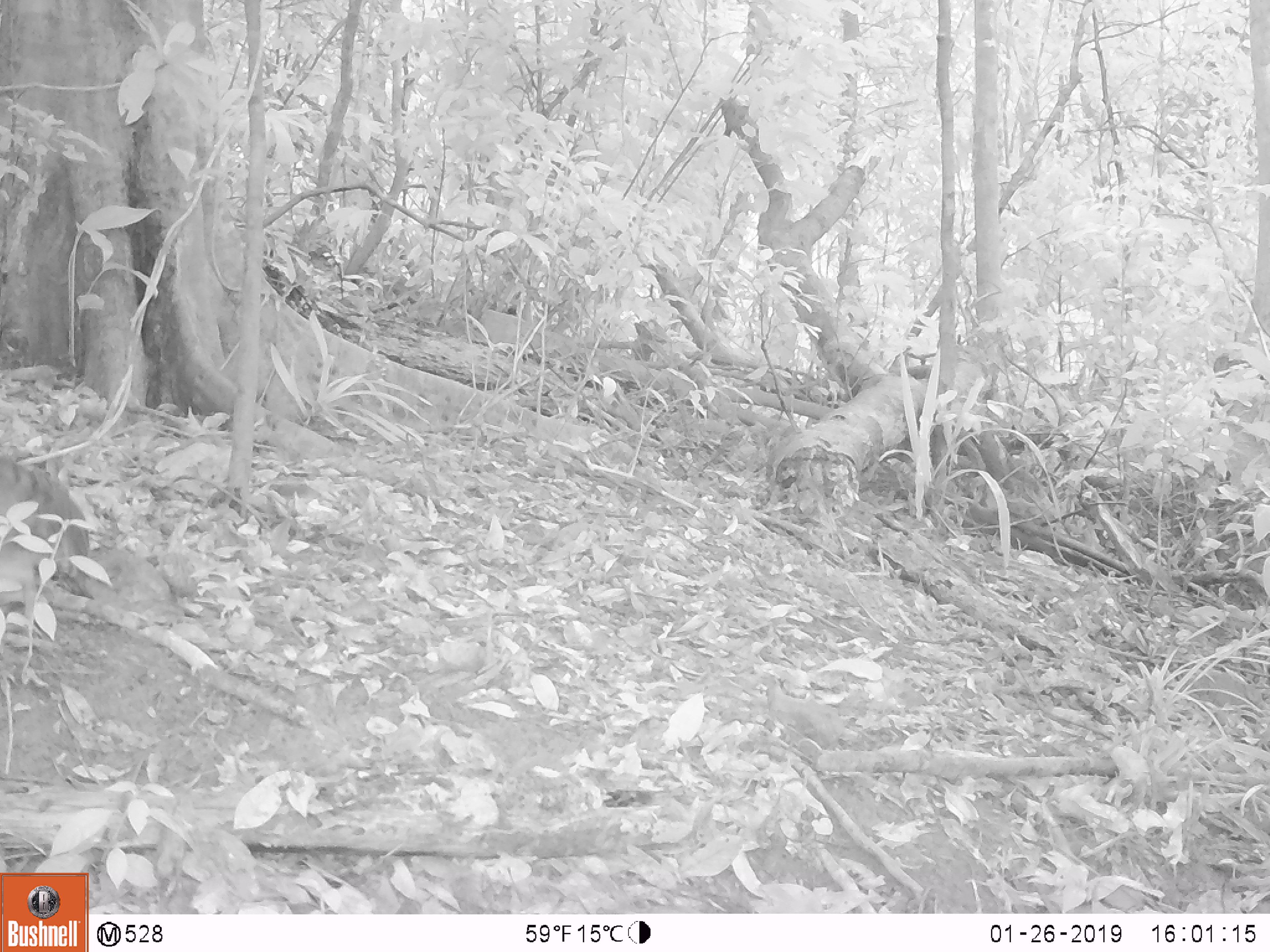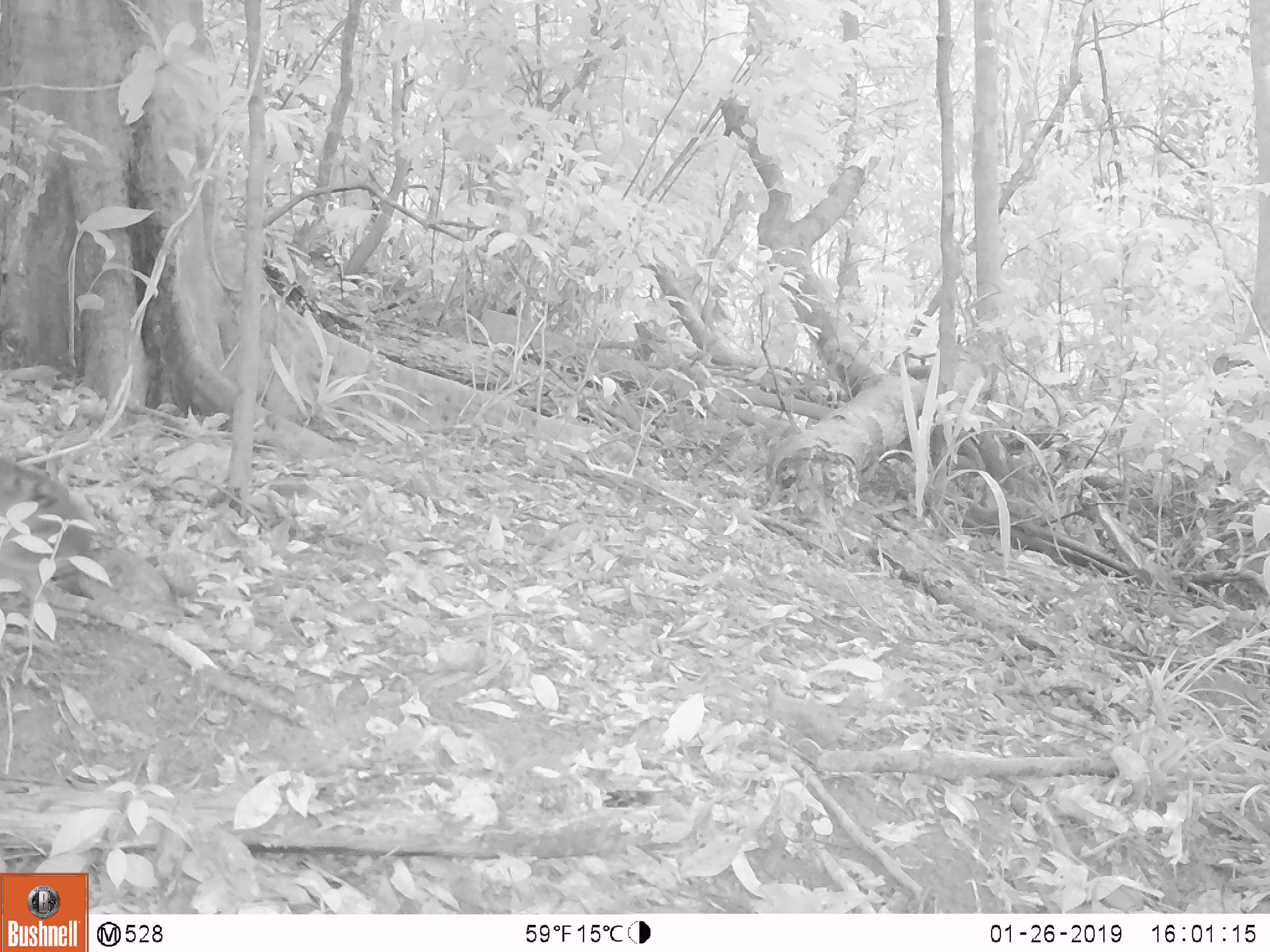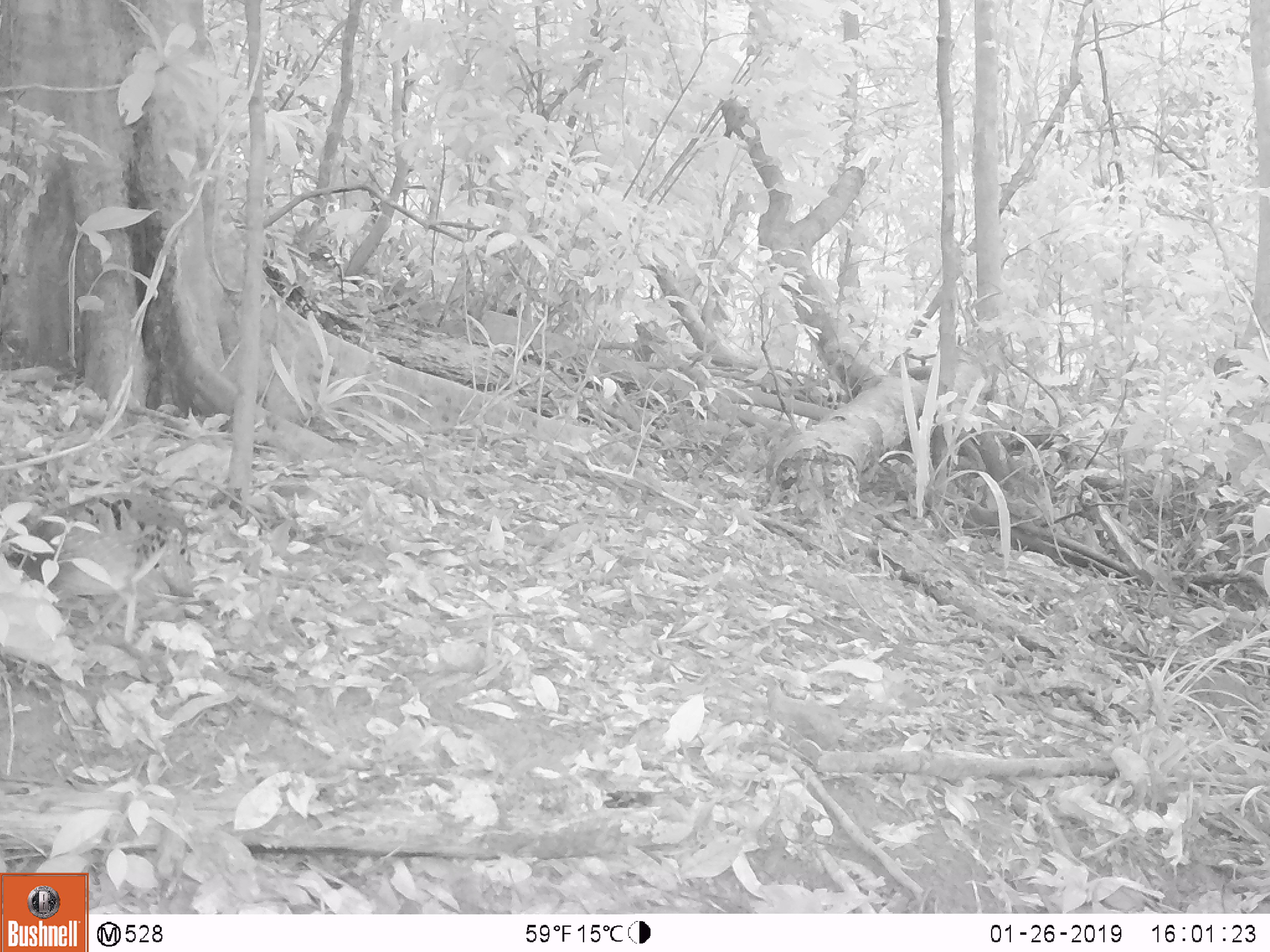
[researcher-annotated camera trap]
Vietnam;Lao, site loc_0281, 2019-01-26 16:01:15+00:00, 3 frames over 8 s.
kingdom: Animalia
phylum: Chordata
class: Aves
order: Galliformes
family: Phasianidae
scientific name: Phasianidae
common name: partridge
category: unidentified partridge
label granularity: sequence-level